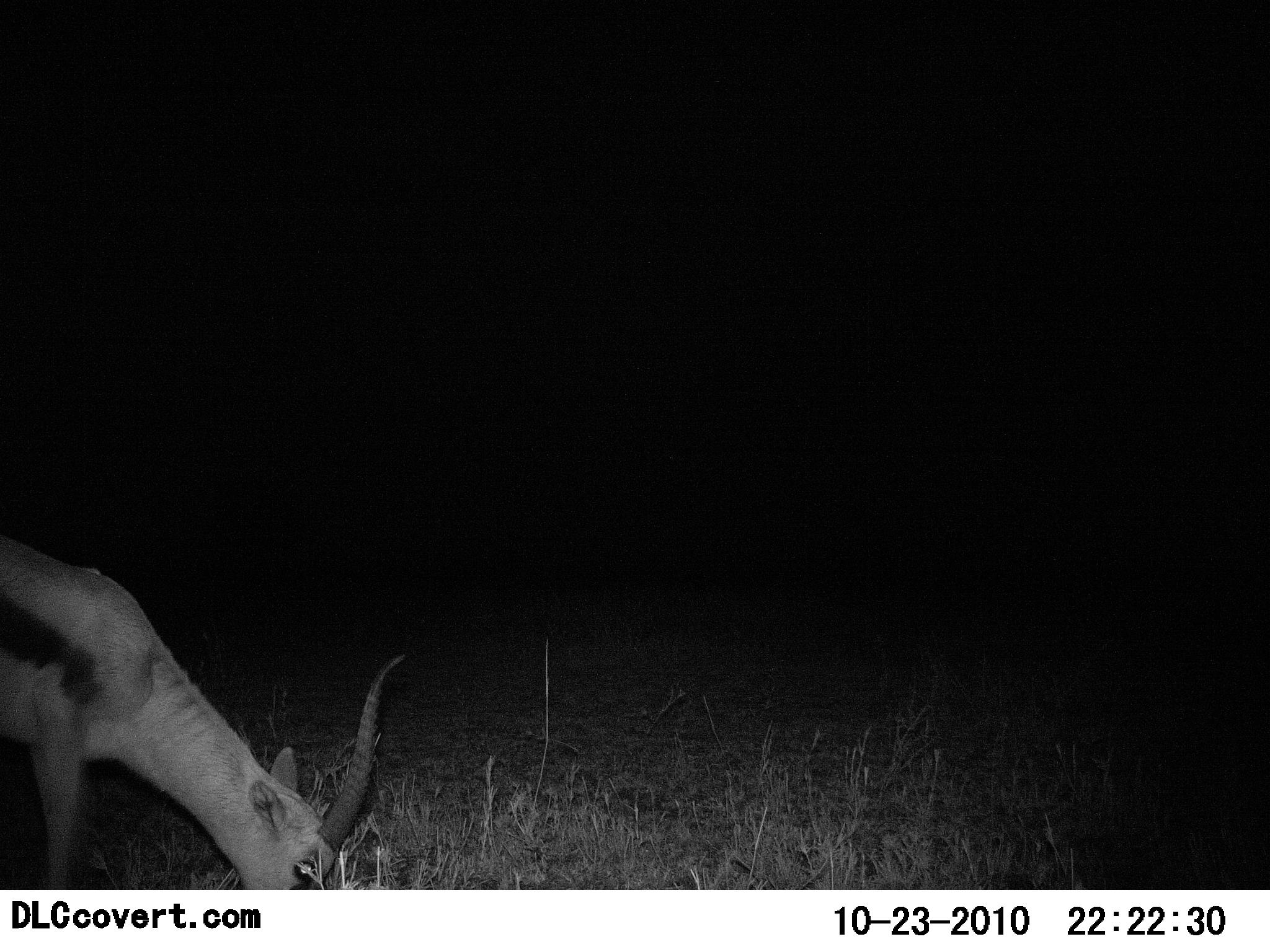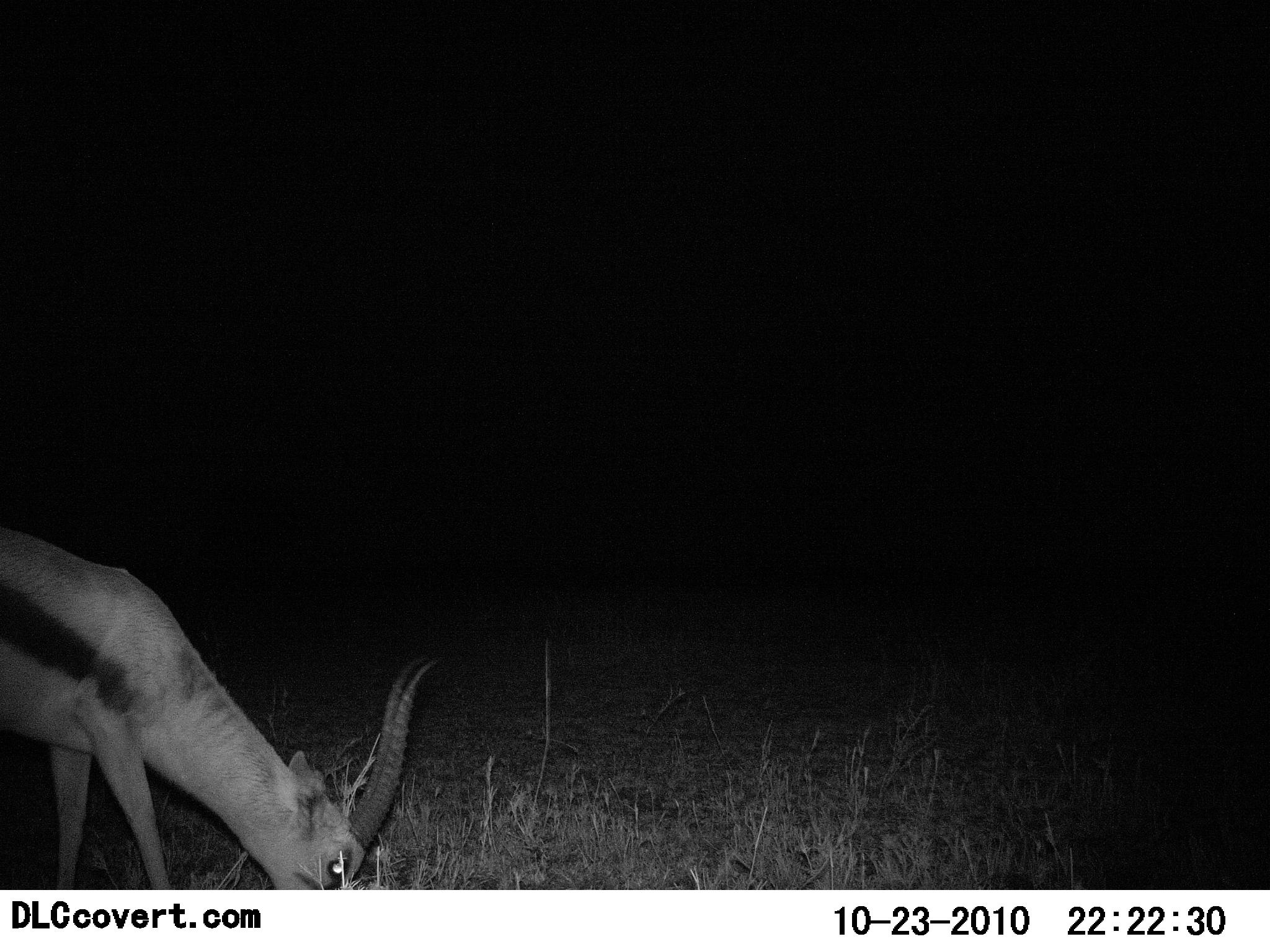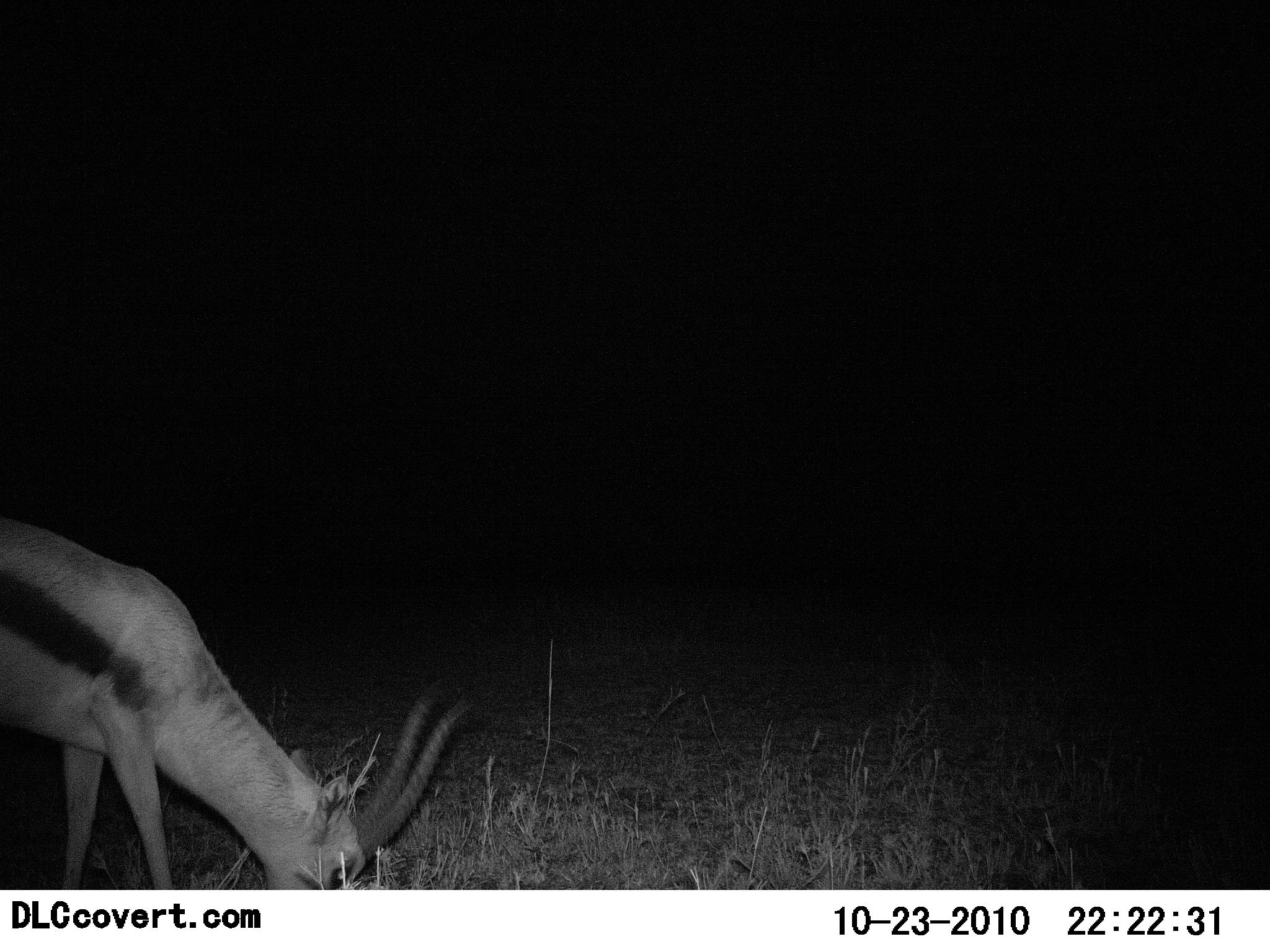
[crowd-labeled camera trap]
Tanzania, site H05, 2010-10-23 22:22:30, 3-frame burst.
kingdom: Animalia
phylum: Chordata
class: Mammalia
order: Artiodactyla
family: Bovidae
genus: Eudorcas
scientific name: Eudorcas thomsonii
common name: thomson's gazelle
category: gazellethomsons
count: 1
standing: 8%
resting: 0%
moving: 0%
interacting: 0%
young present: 0%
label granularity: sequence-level